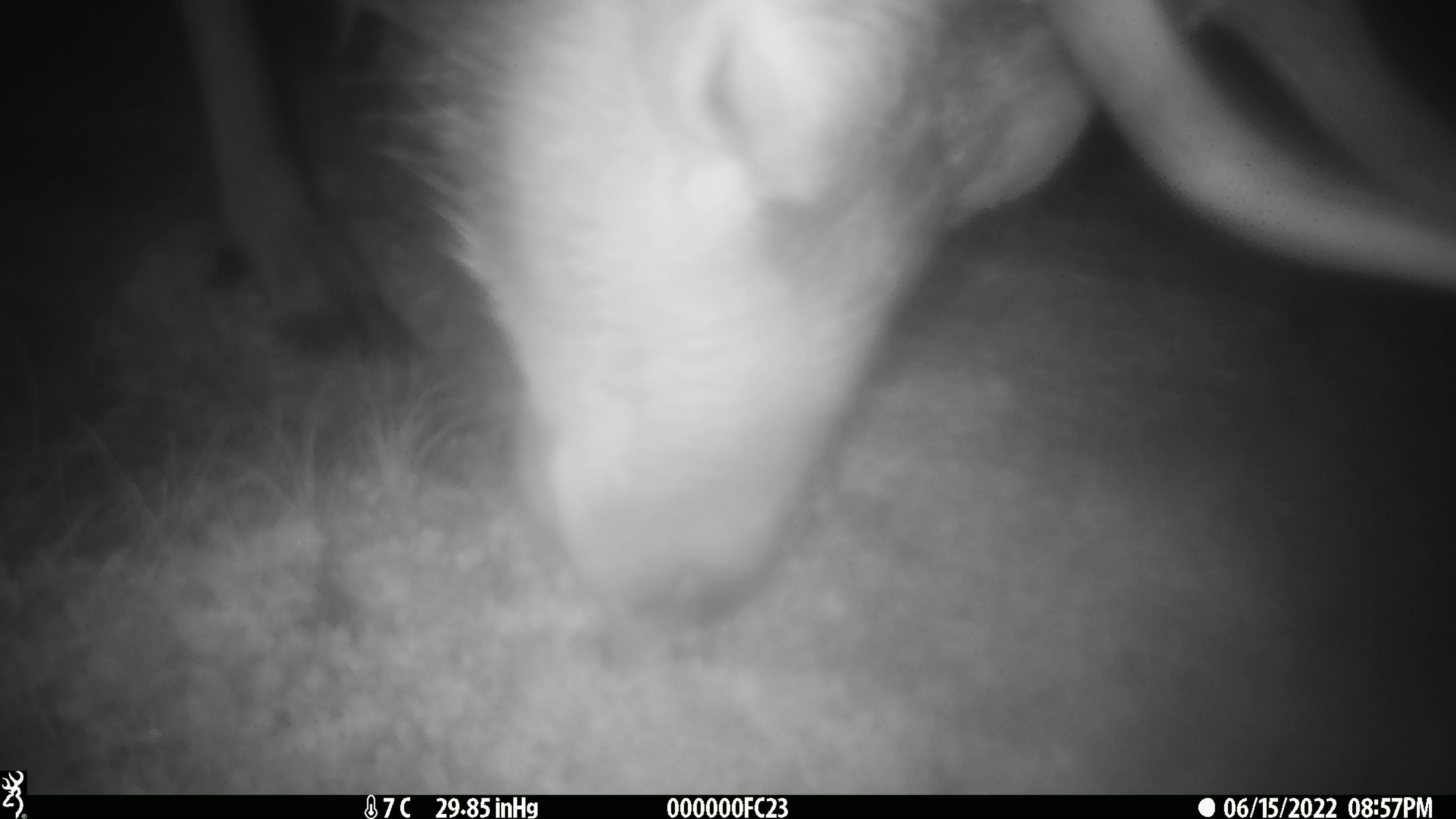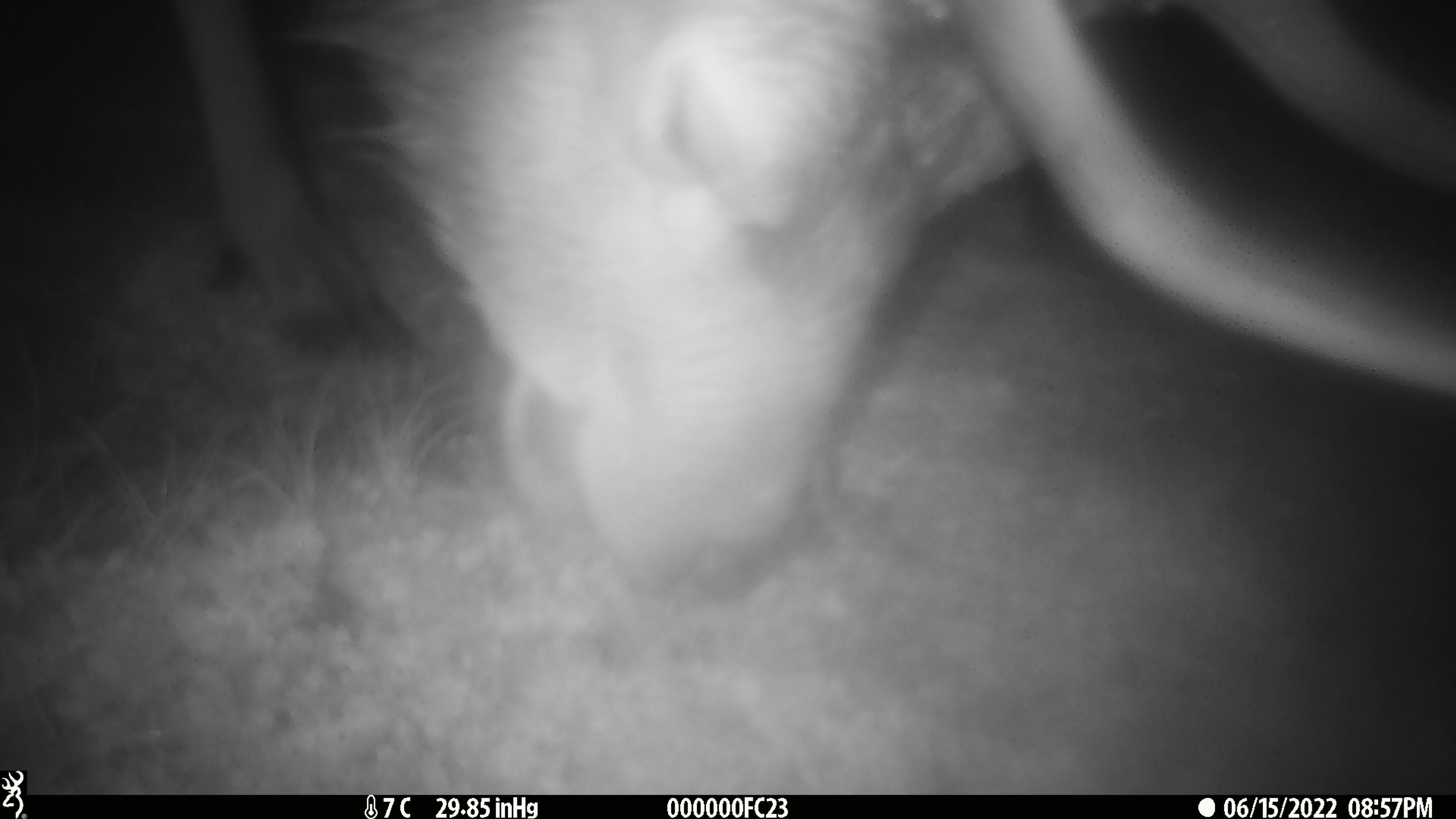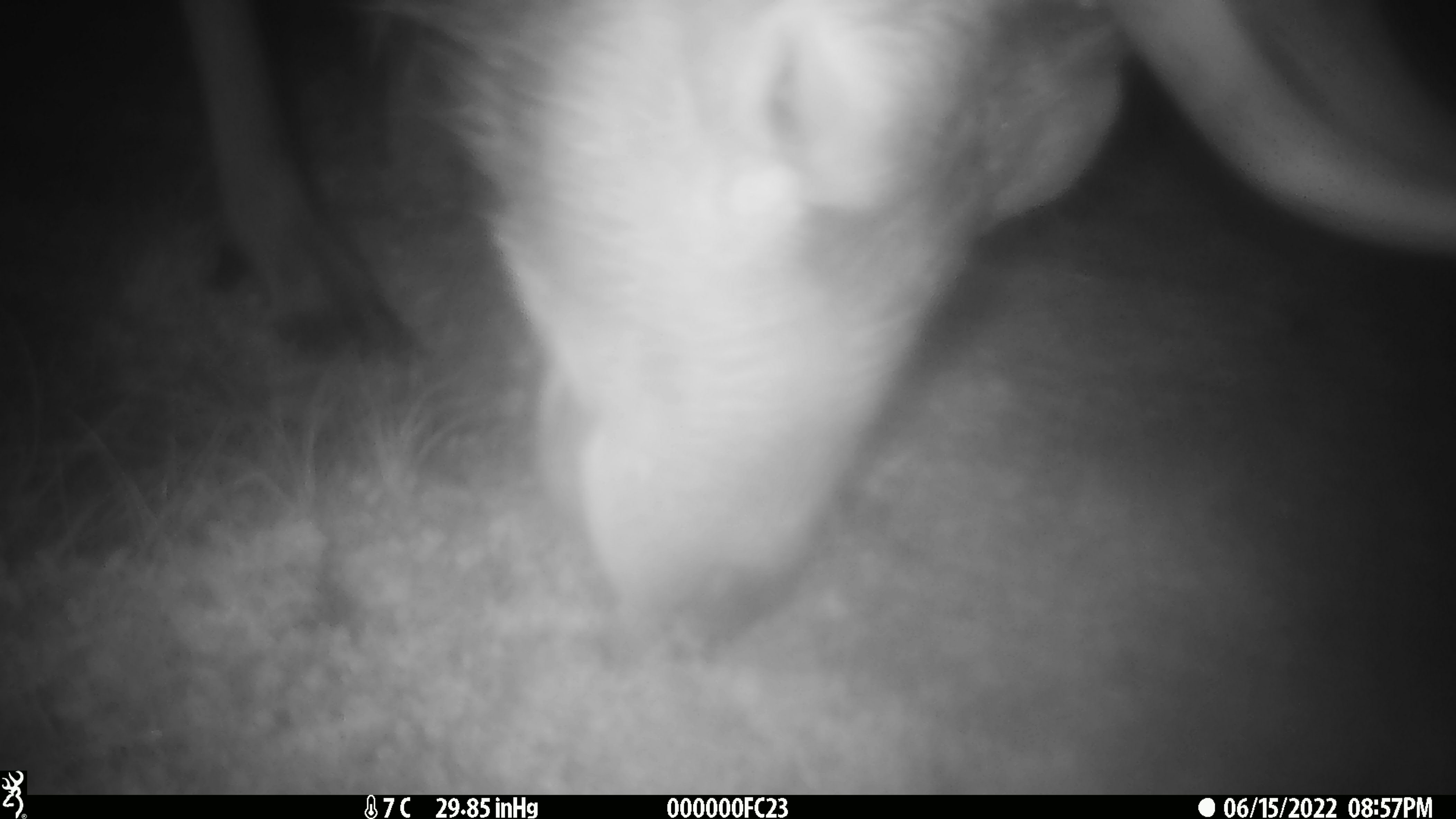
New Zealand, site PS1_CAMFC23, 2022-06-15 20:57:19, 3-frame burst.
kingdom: Animalia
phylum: Chordata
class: Mammalia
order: Artiodactyla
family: Cervidae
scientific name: Cervidae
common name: deer